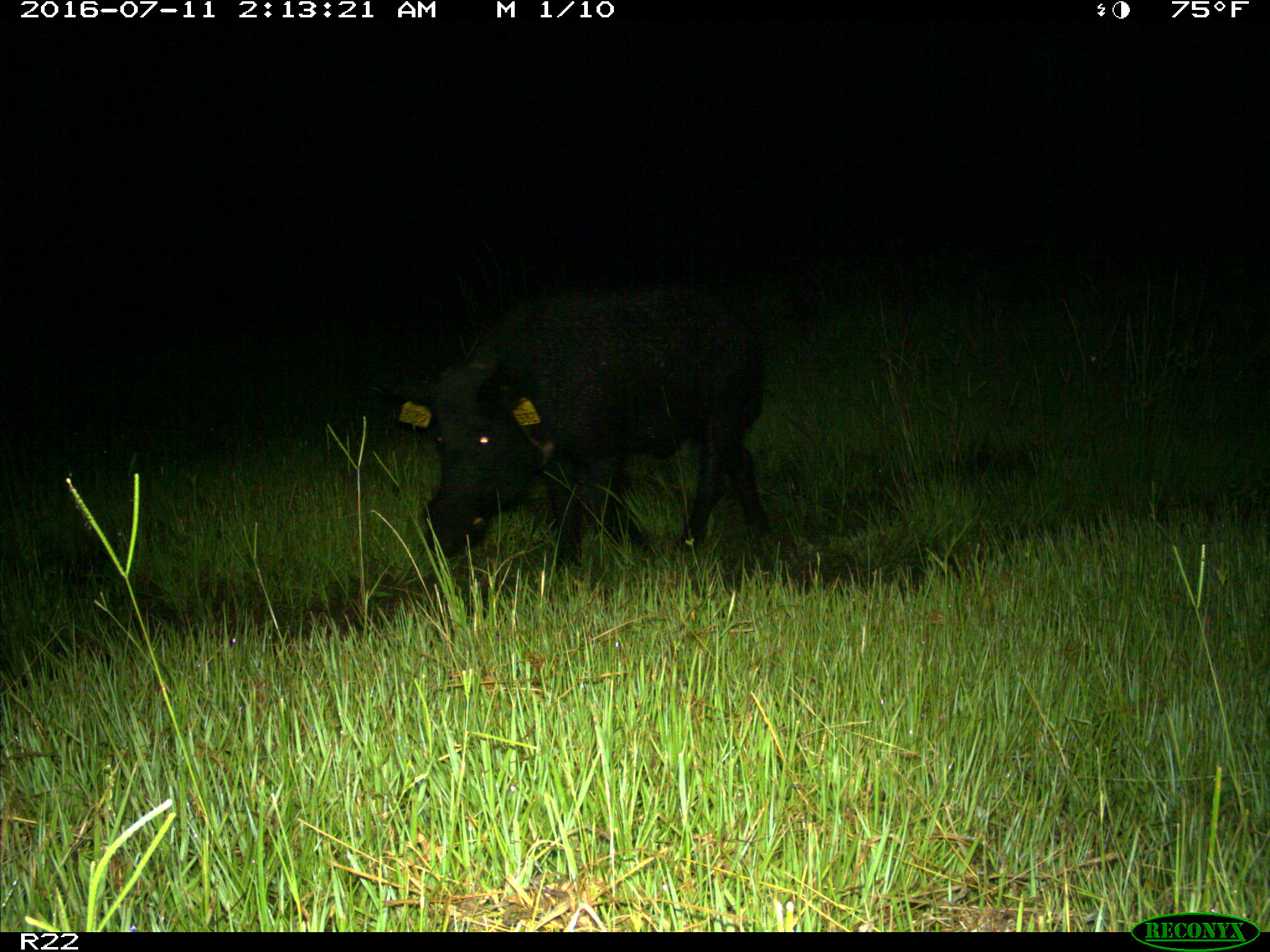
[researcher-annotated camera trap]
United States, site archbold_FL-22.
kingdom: Animalia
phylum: Chordata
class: Mammalia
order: Artiodactyla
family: Suidae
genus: Sus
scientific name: Sus scrofa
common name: wild boar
Sus scrofa (wild boar).